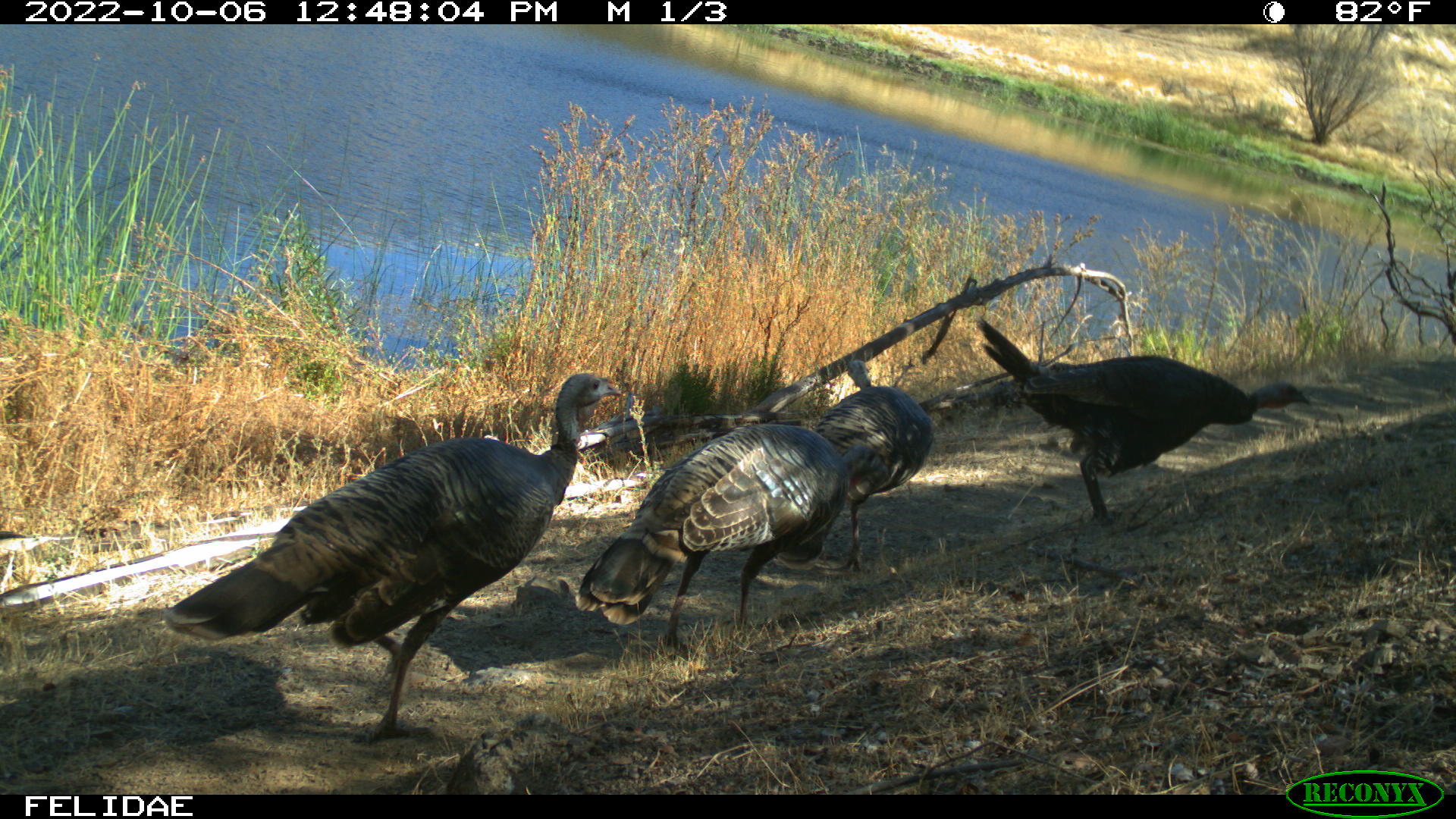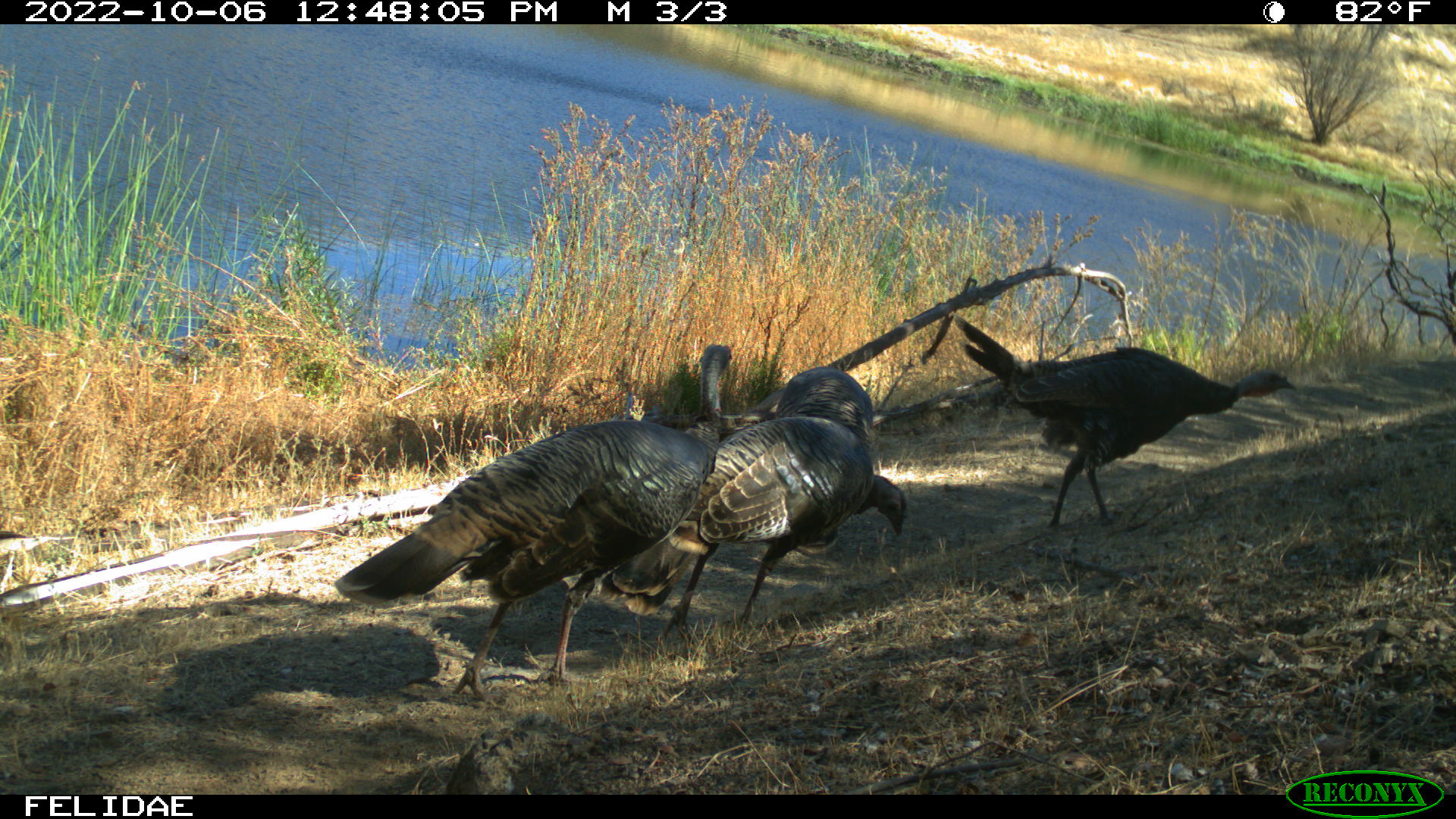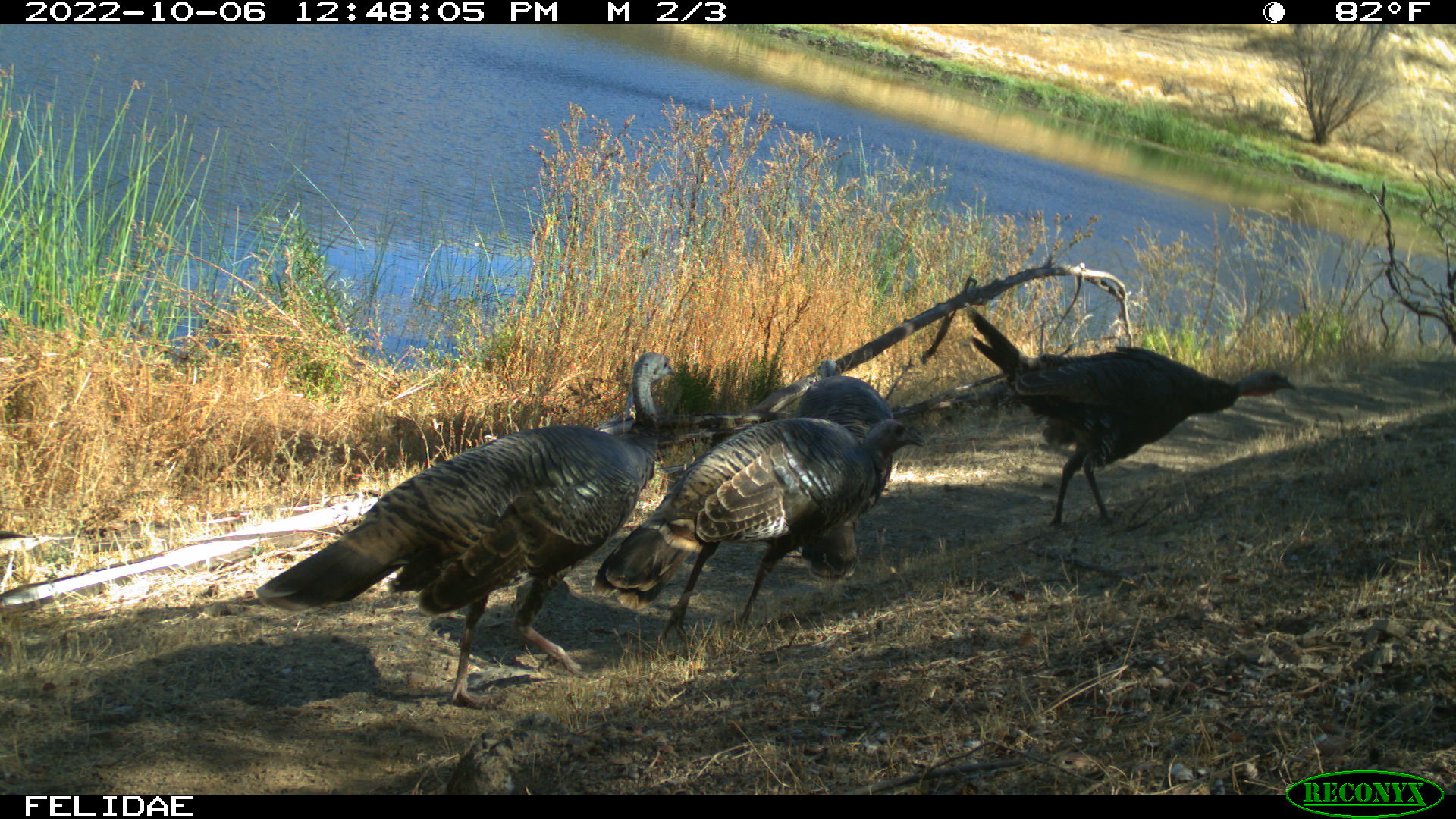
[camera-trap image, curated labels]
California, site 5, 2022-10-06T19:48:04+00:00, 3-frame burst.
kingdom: Animalia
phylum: Chordata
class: Aves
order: Galliformes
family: Phasianidae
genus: Meleagris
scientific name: Meleagris gallopavo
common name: turkey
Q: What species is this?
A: Turkey (Meleagris gallopavo).